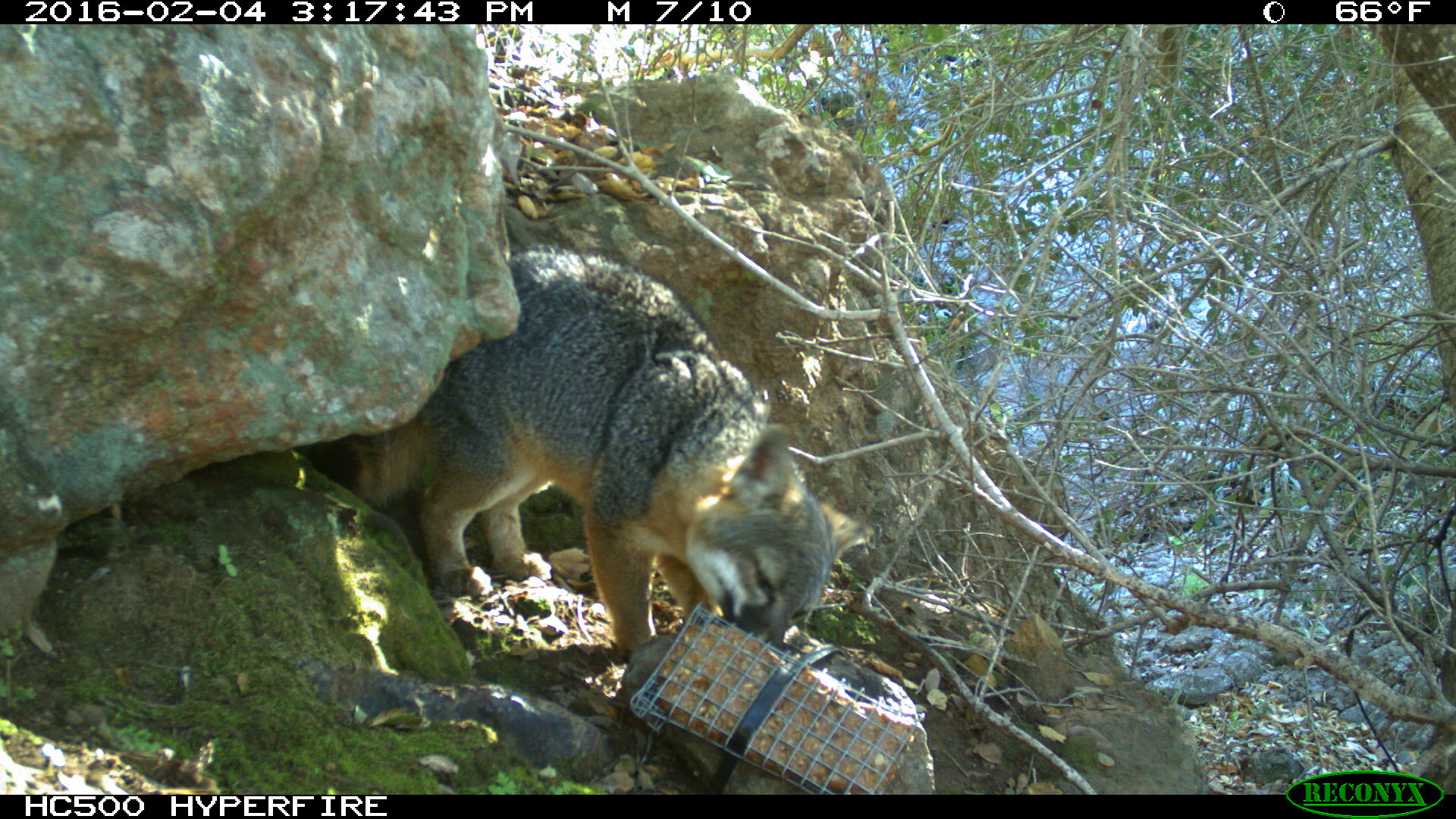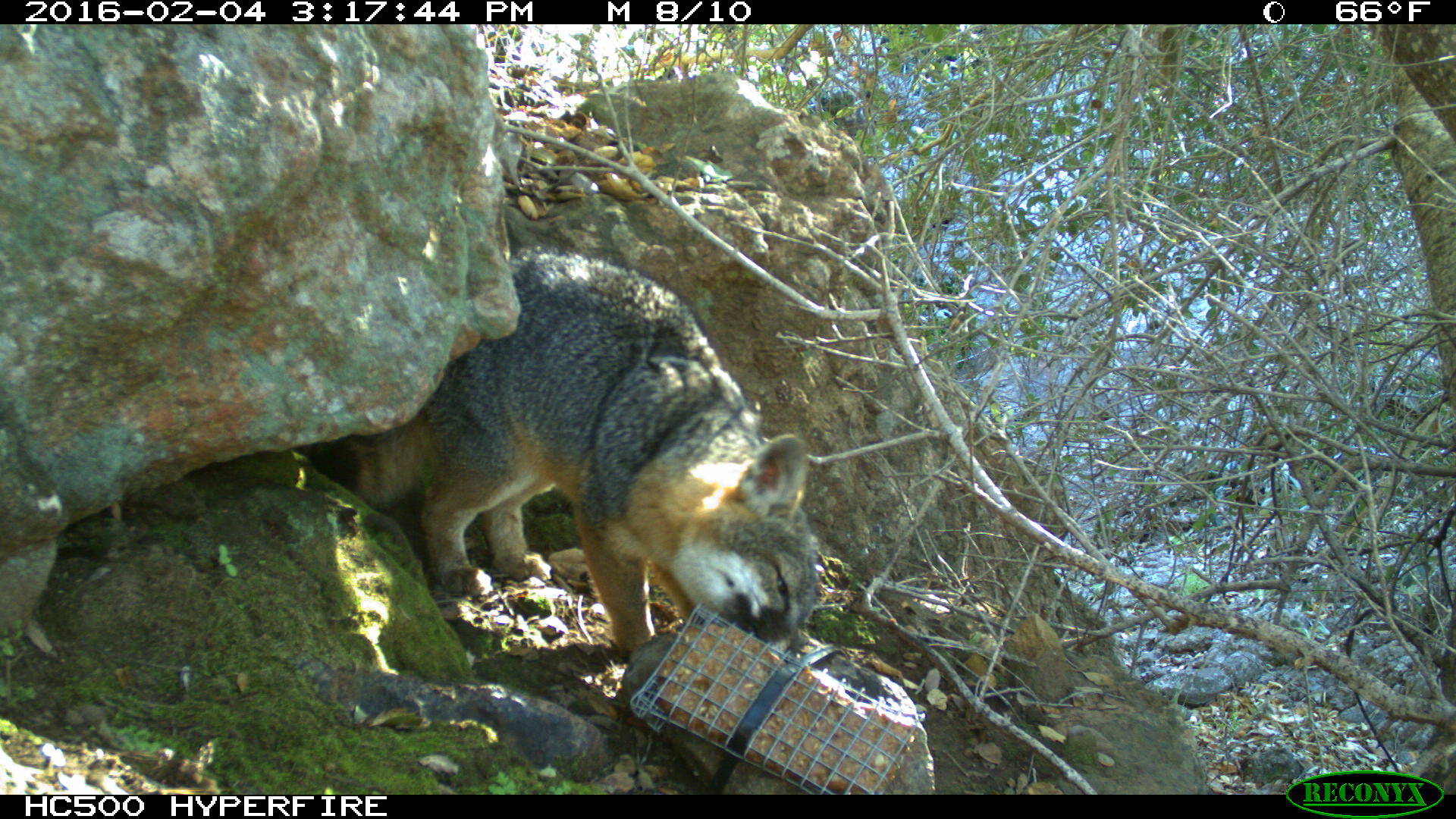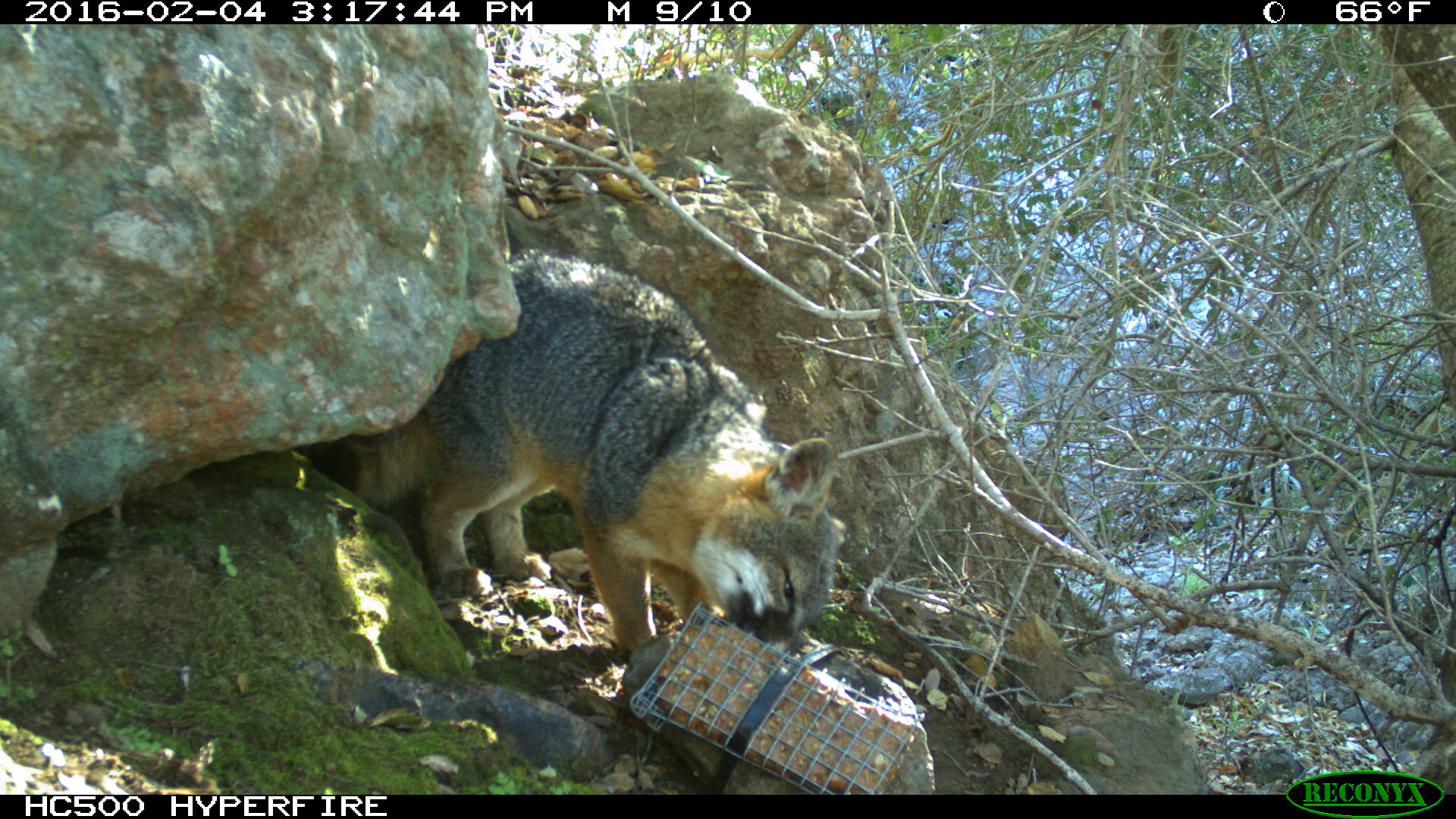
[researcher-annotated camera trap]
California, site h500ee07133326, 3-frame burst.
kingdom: Animalia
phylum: Chordata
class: Mammalia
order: Carnivora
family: Canidae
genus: Urocyon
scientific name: Urocyon littoralis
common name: island fox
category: fox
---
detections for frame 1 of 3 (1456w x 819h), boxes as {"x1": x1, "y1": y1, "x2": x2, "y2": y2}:
fox: {"x1": 347, "y1": 246, "x2": 874, "y2": 663}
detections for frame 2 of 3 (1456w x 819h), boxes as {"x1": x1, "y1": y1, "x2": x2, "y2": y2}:
fox: {"x1": 349, "y1": 244, "x2": 820, "y2": 657}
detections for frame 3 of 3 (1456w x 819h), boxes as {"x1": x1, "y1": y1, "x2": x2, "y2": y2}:
fox: {"x1": 337, "y1": 247, "x2": 852, "y2": 653}